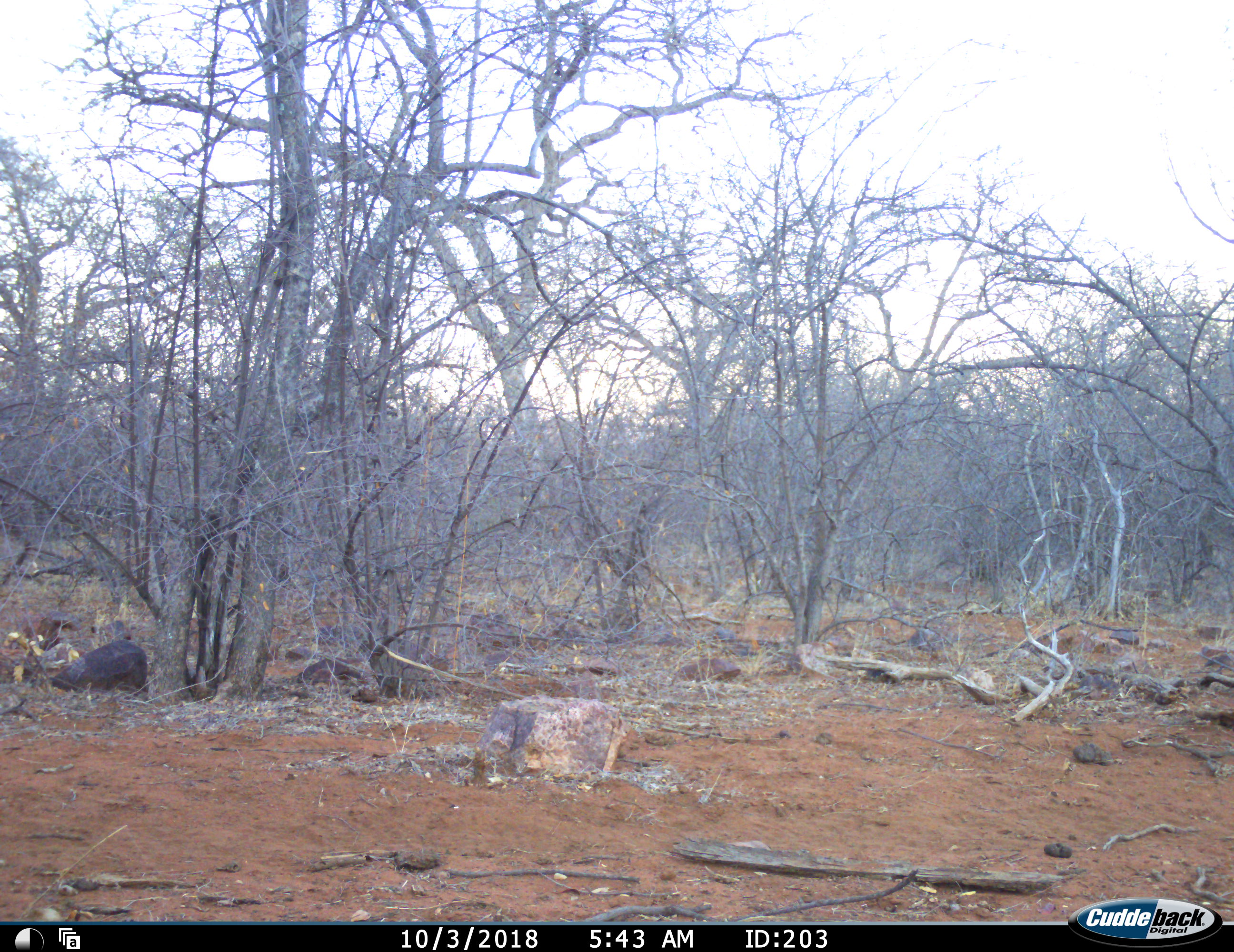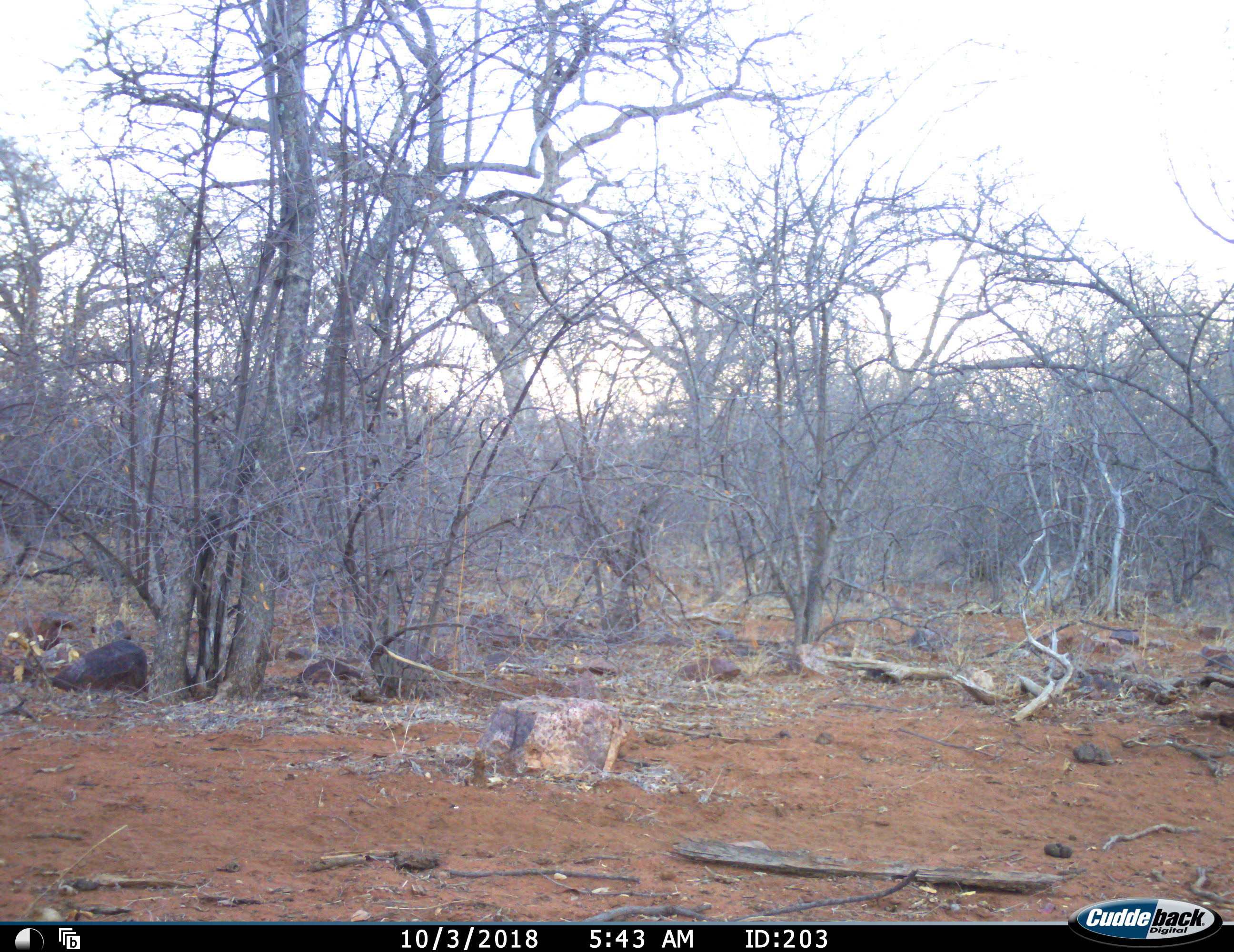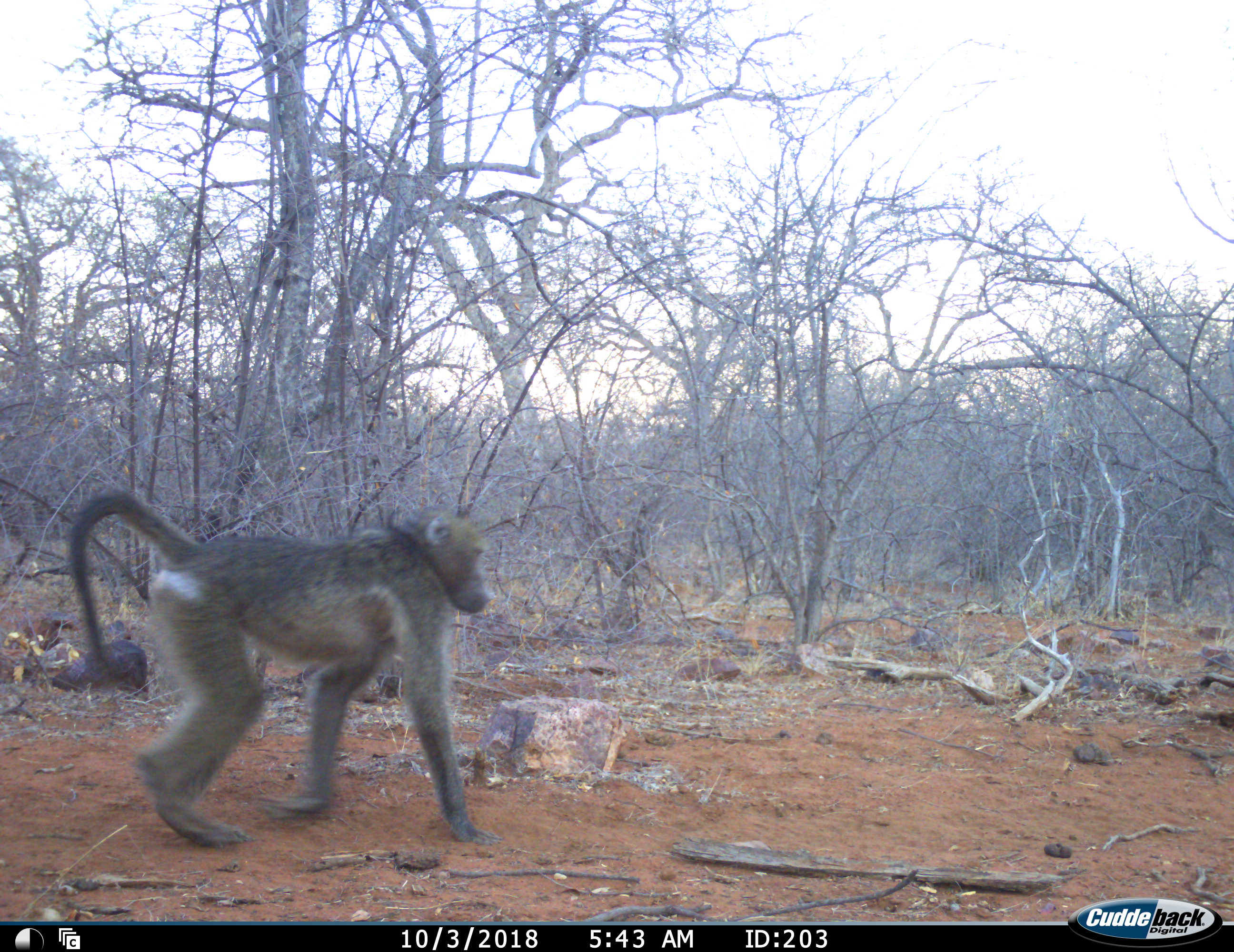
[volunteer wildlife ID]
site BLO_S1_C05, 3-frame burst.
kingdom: Animalia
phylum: Chordata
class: Mammalia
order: Primates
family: Cercopithecidae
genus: Papio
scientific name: Papio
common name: baboon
Baboon (Papio), count 1. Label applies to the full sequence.